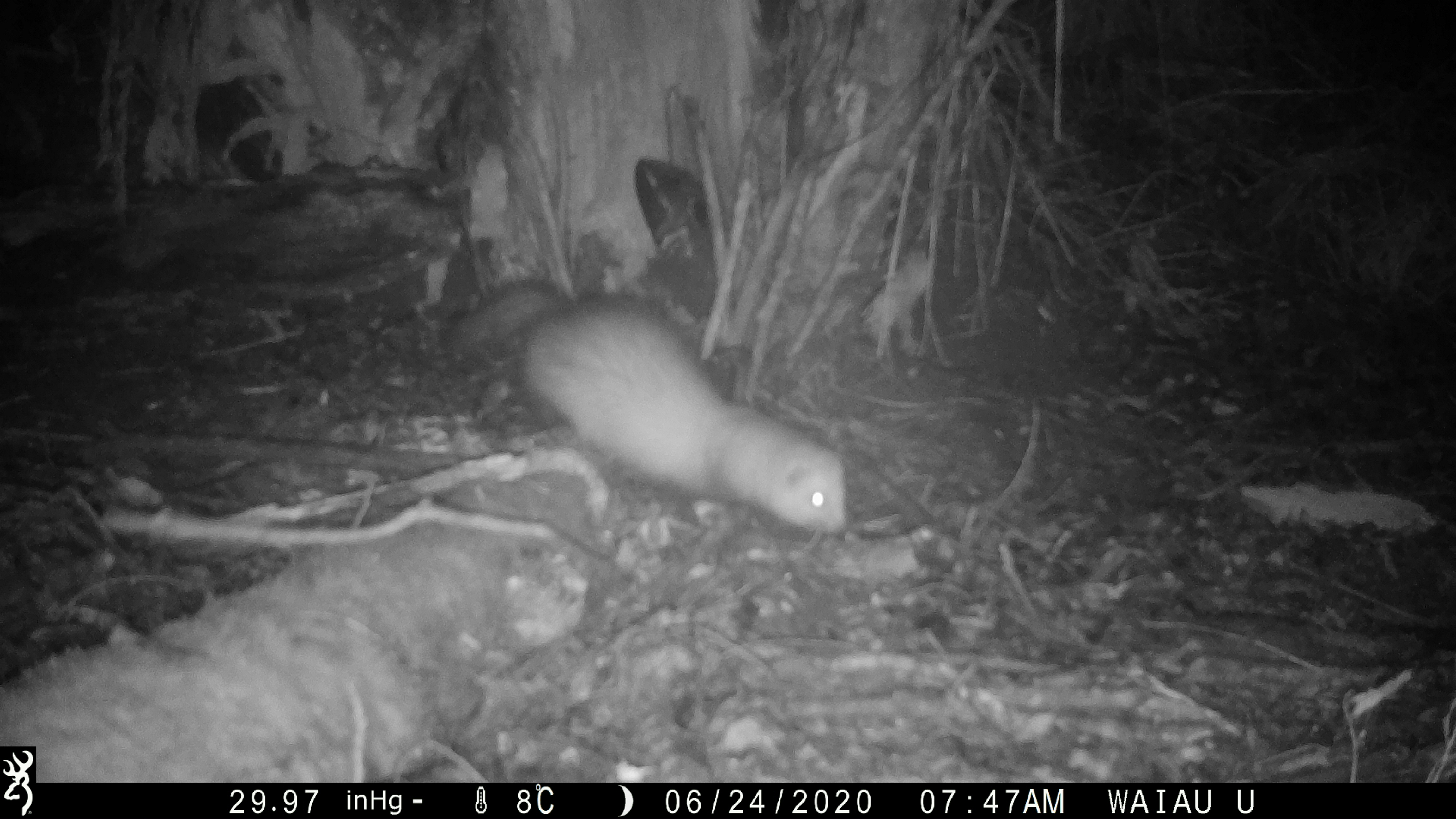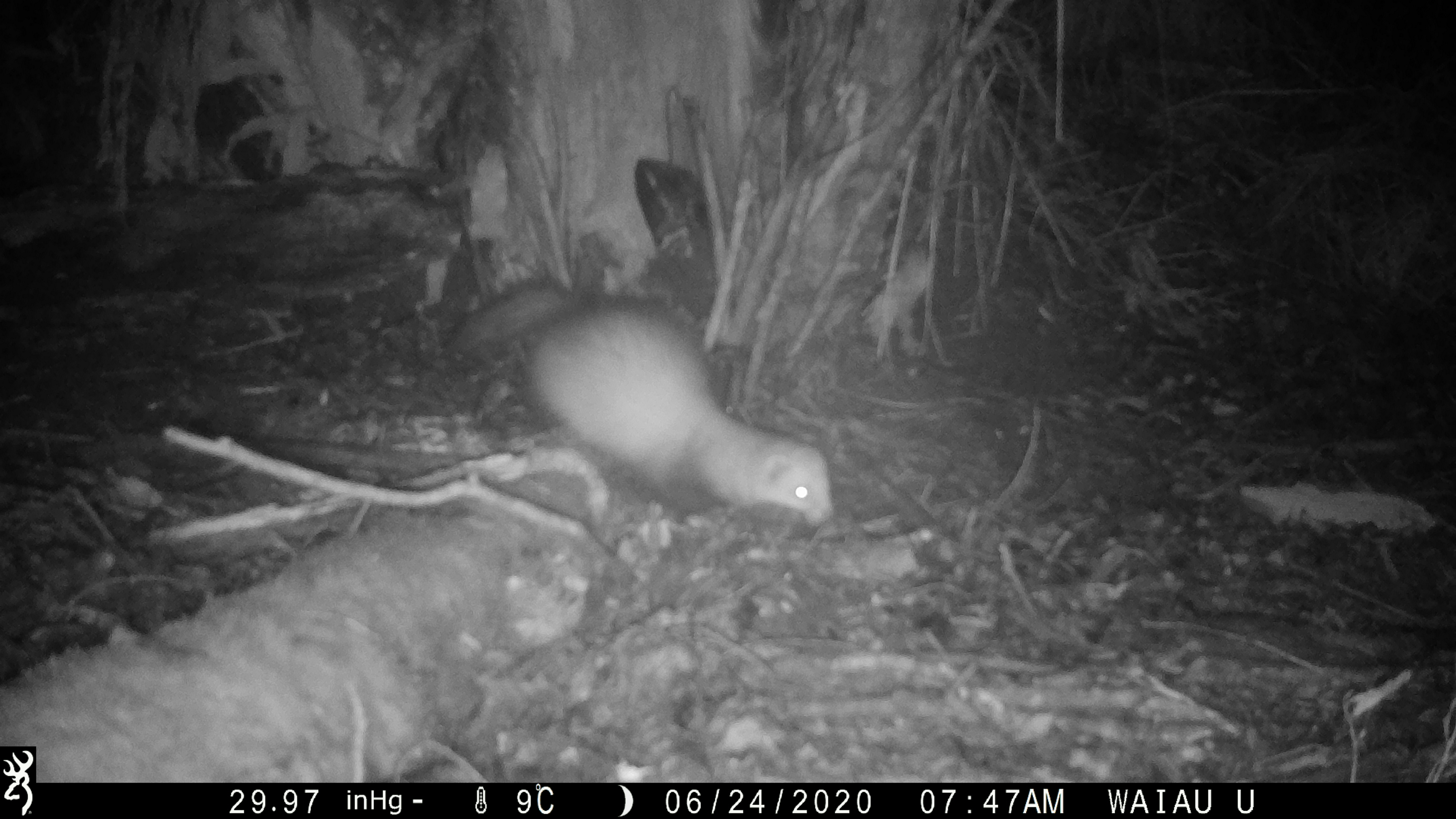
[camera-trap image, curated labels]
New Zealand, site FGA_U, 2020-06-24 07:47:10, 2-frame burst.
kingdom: Animalia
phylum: Chordata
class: Mammalia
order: Carnivora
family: Mustelidae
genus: Mustela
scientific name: Mustela furo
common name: ferret